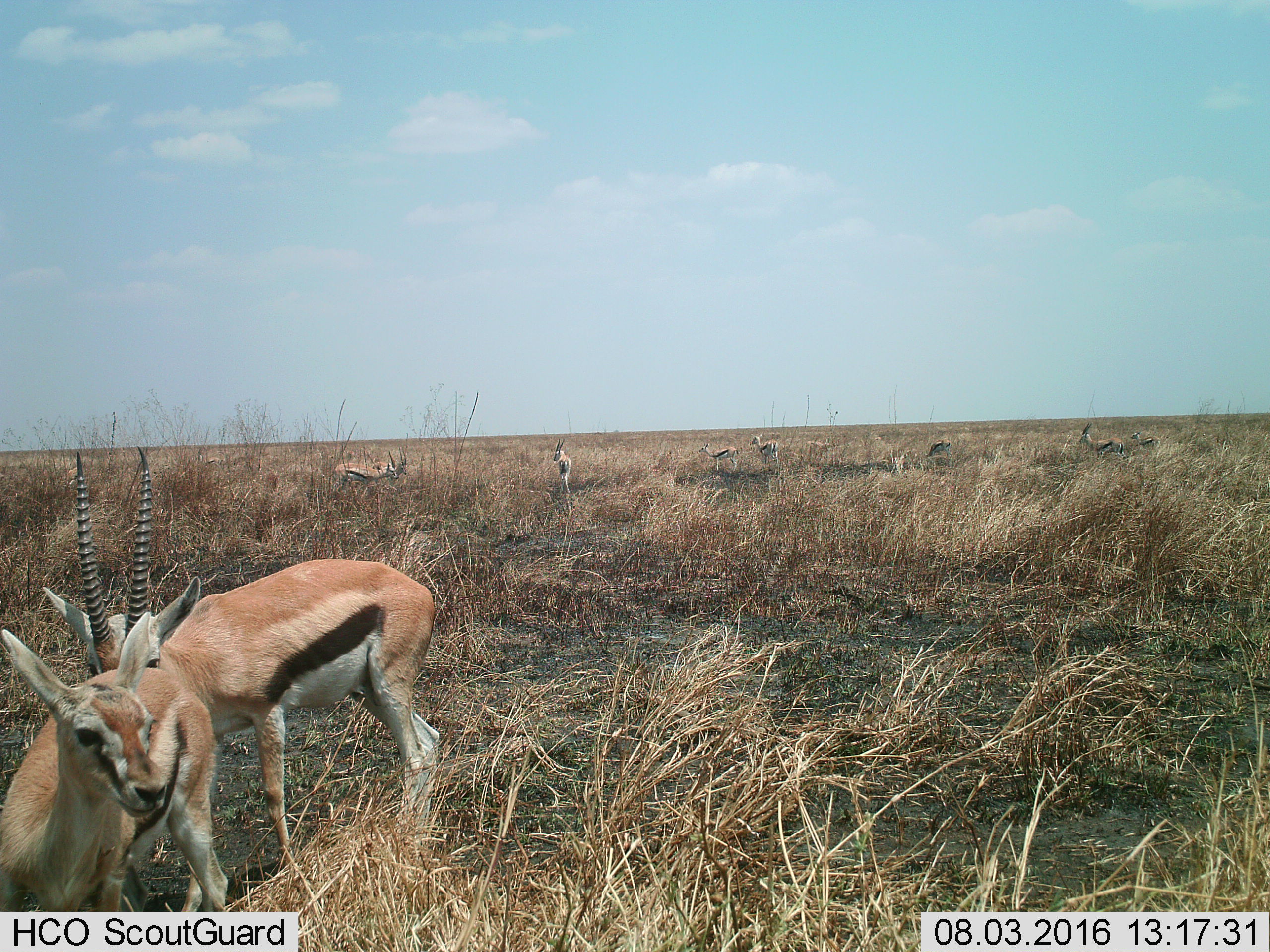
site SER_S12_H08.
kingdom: Animalia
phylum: Chordata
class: Mammalia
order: Artiodactyla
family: Bovidae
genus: Eudorcas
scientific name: Eudorcas thomsonii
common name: thomson's gazelle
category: gazellethomsons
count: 10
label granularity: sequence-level